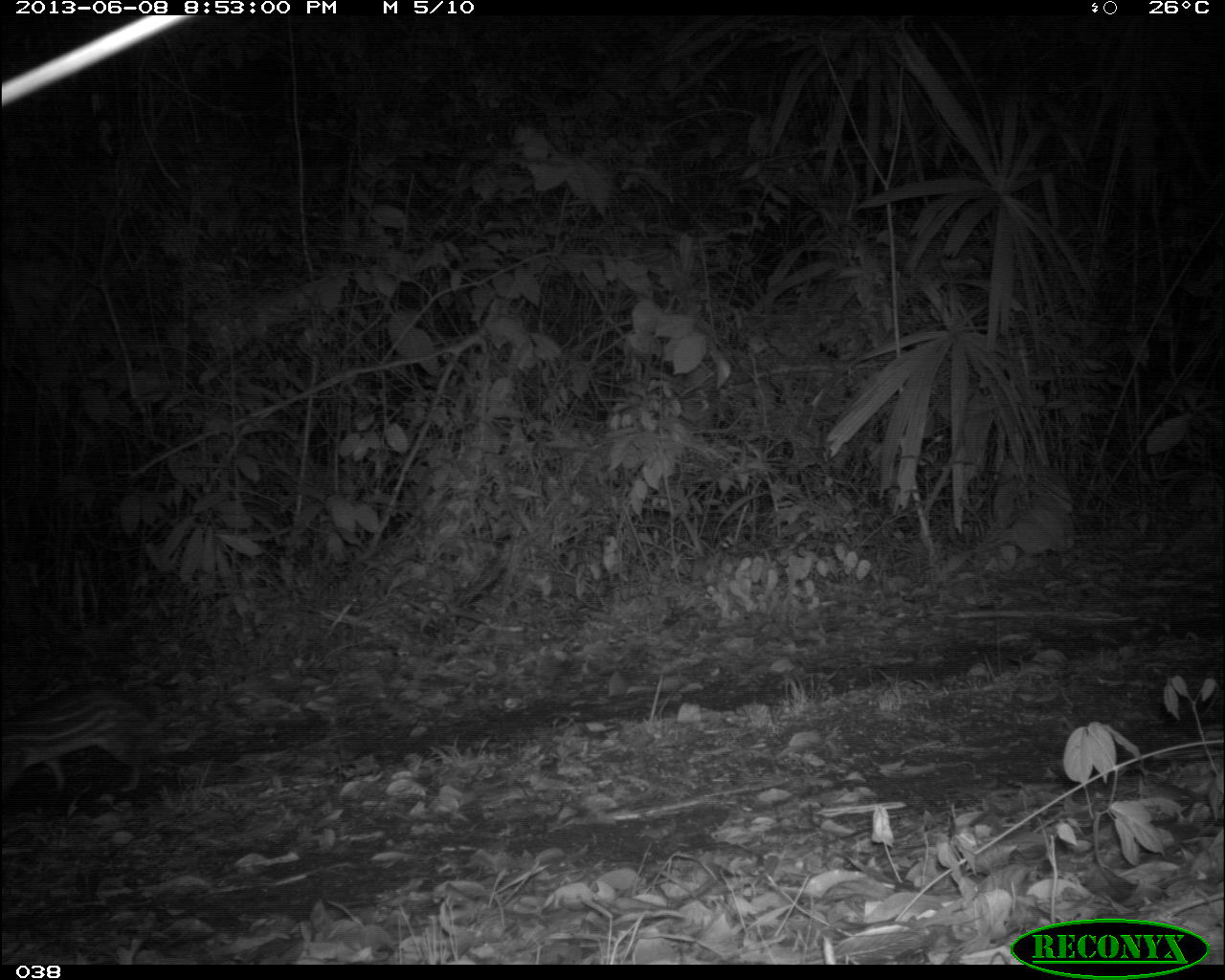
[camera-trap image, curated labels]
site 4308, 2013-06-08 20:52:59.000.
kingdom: Animalia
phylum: Chordata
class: Mammalia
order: Rodentia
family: Cuniculidae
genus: Cuniculus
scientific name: Cuniculus paca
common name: lowland paca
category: agouti paca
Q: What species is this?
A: Agouti paca (lowland paca) (Cuniculus paca).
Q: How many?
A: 1.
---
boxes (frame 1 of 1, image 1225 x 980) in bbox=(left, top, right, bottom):
agouti paca: bbox=(0, 681, 157, 796)